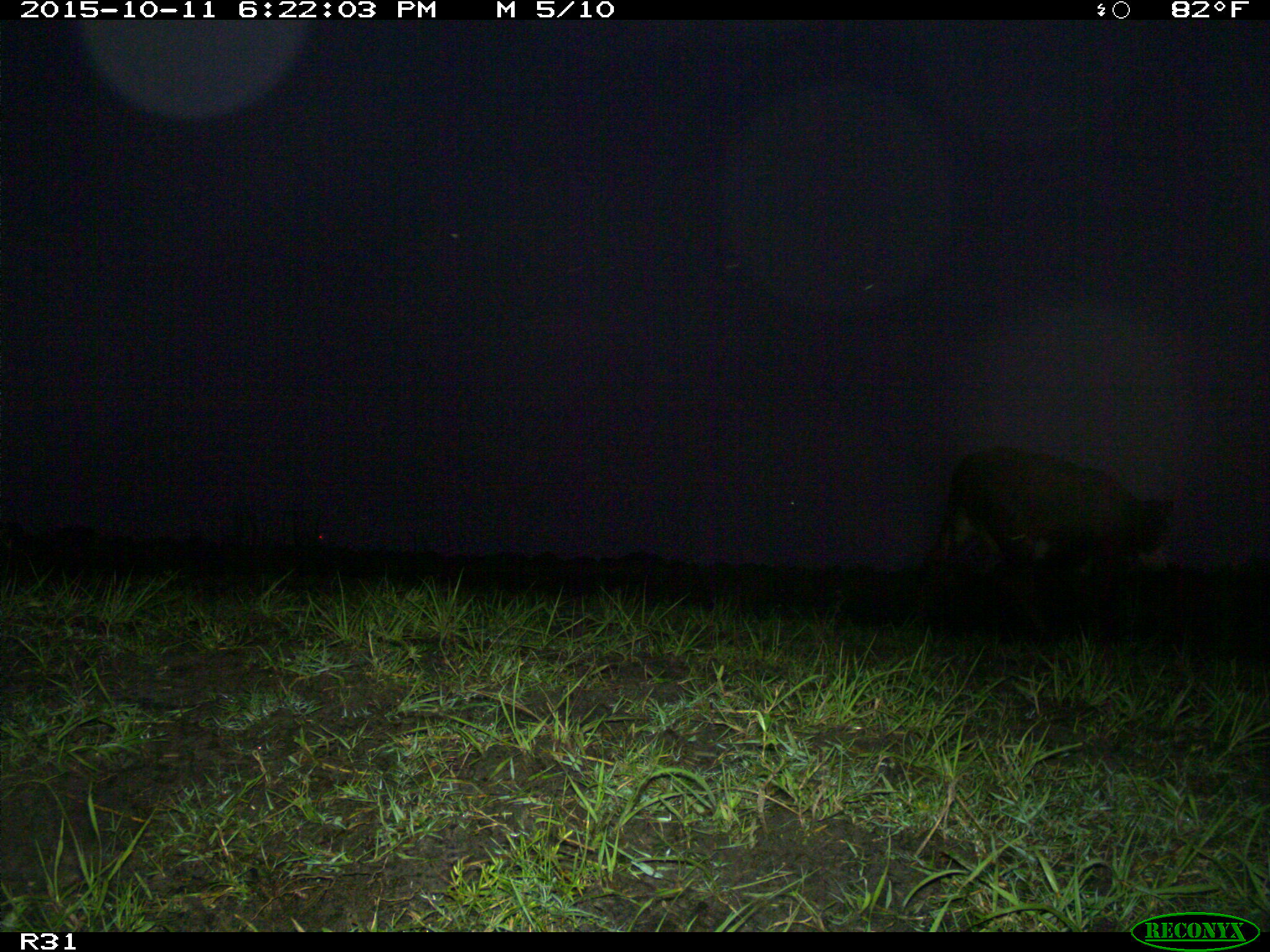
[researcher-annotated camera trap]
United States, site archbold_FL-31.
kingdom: Animalia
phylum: Chordata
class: Mammalia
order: Artiodactyla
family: Bovidae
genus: Bos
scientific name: Bos taurus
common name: domestic cow